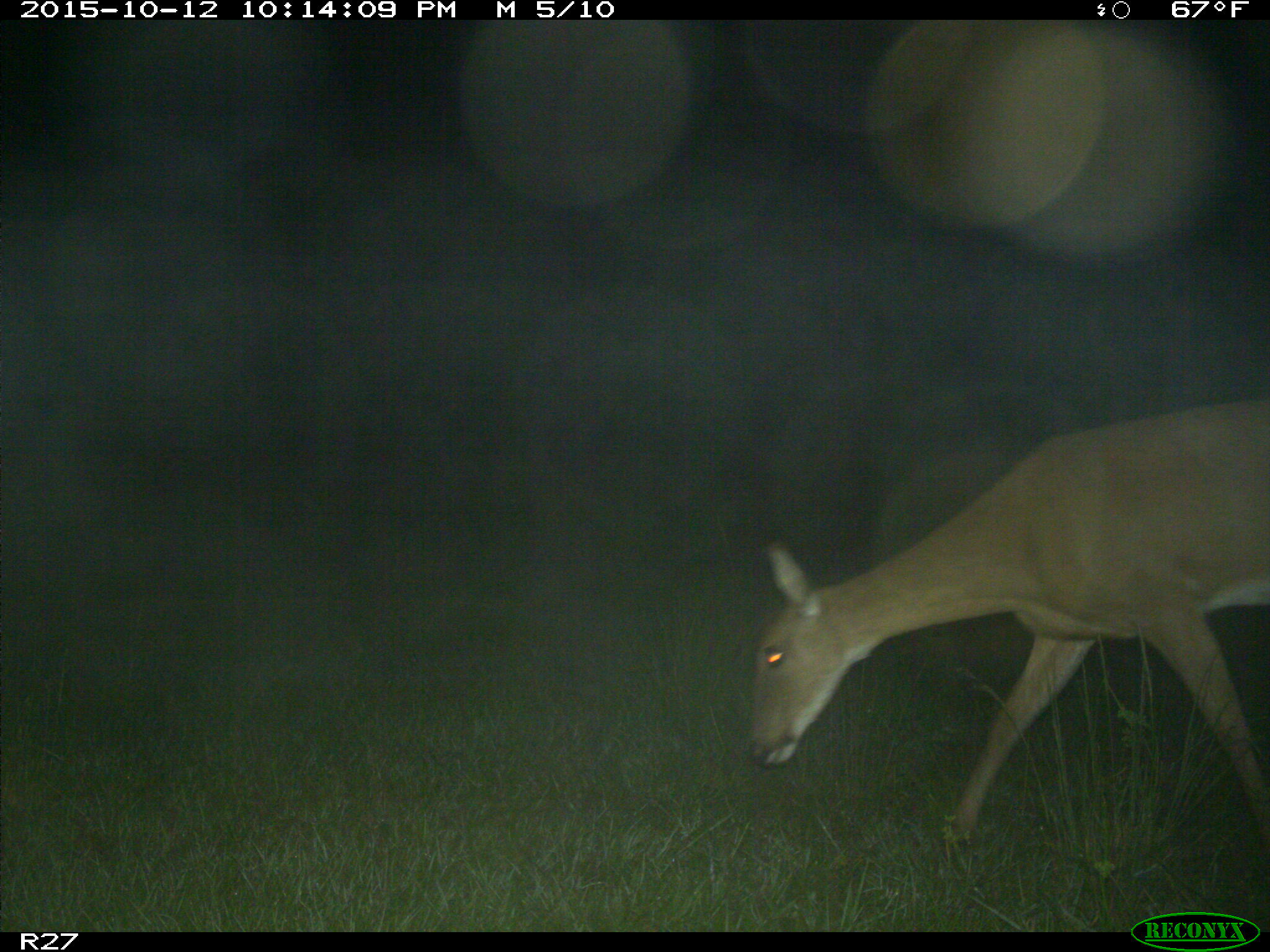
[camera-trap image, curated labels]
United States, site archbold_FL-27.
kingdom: Animalia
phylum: Chordata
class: Mammalia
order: Artiodactyla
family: Cervidae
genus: Odocoileus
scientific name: Odocoileus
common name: deer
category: unidentified deer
Unidentified deer (deer) (Odocoileus).